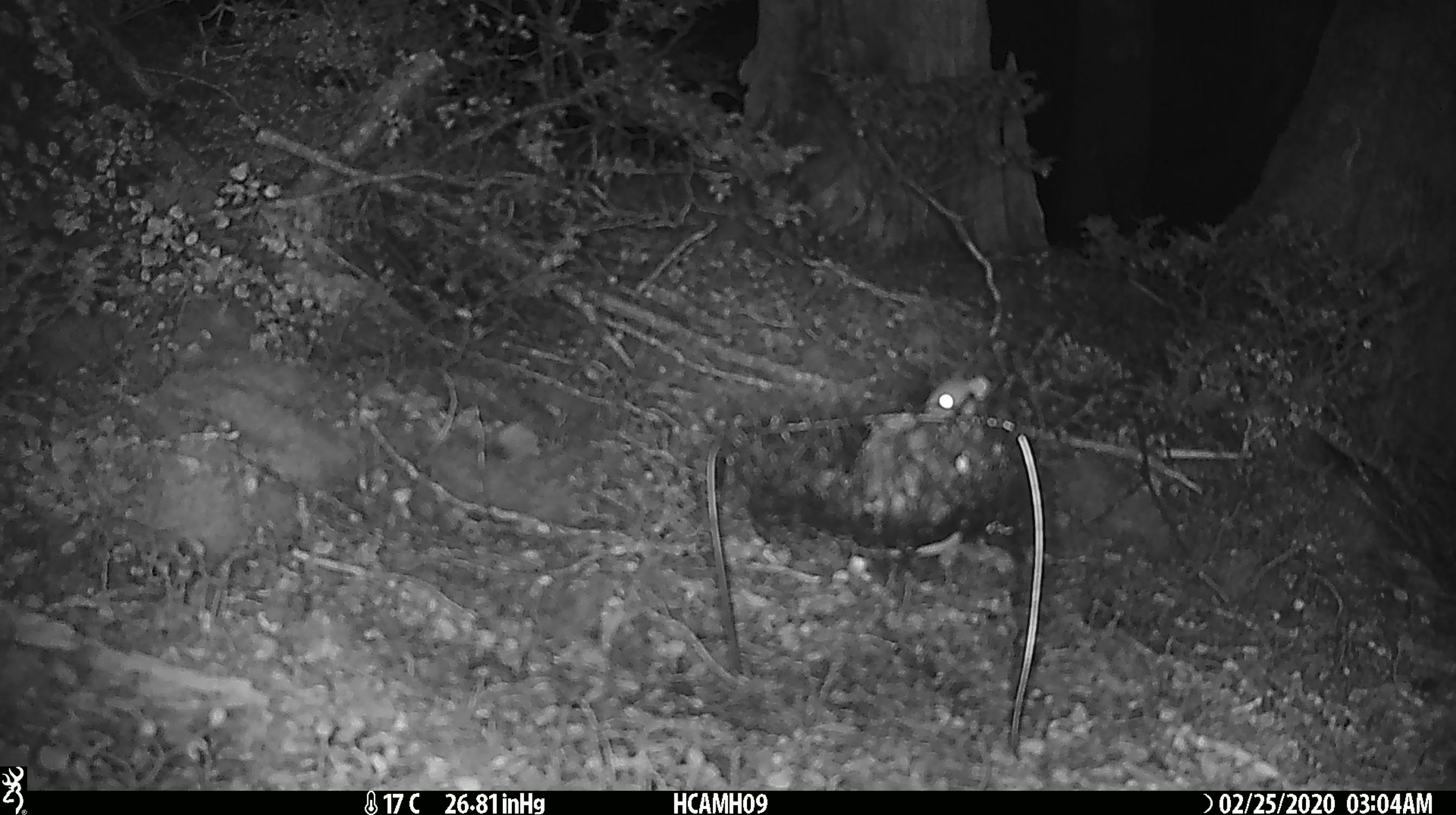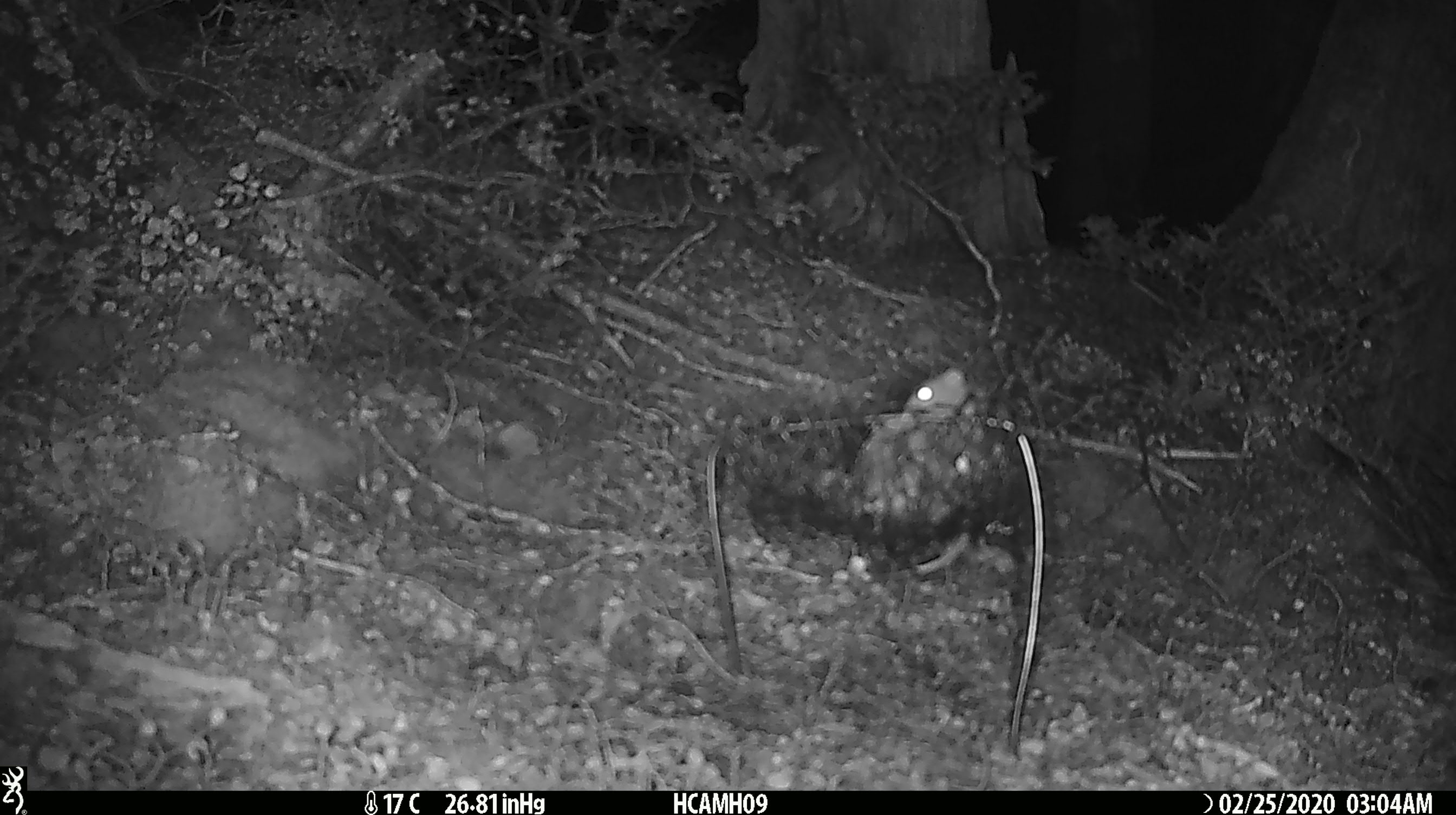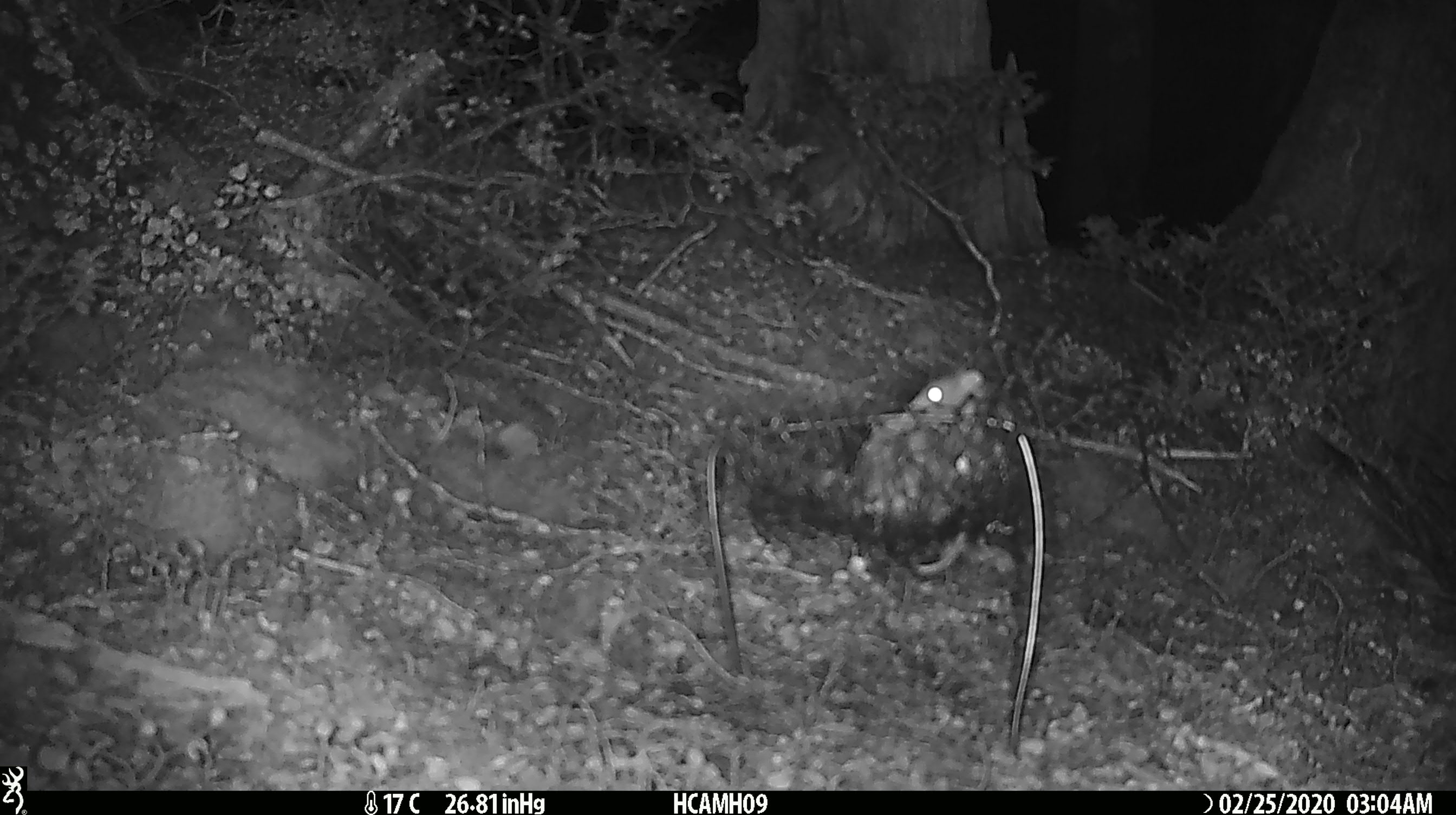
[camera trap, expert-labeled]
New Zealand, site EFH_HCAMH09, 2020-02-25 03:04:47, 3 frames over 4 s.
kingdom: Animalia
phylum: Chordata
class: Mammalia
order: Rodentia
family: Muridae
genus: Mus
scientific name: Mus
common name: mouse